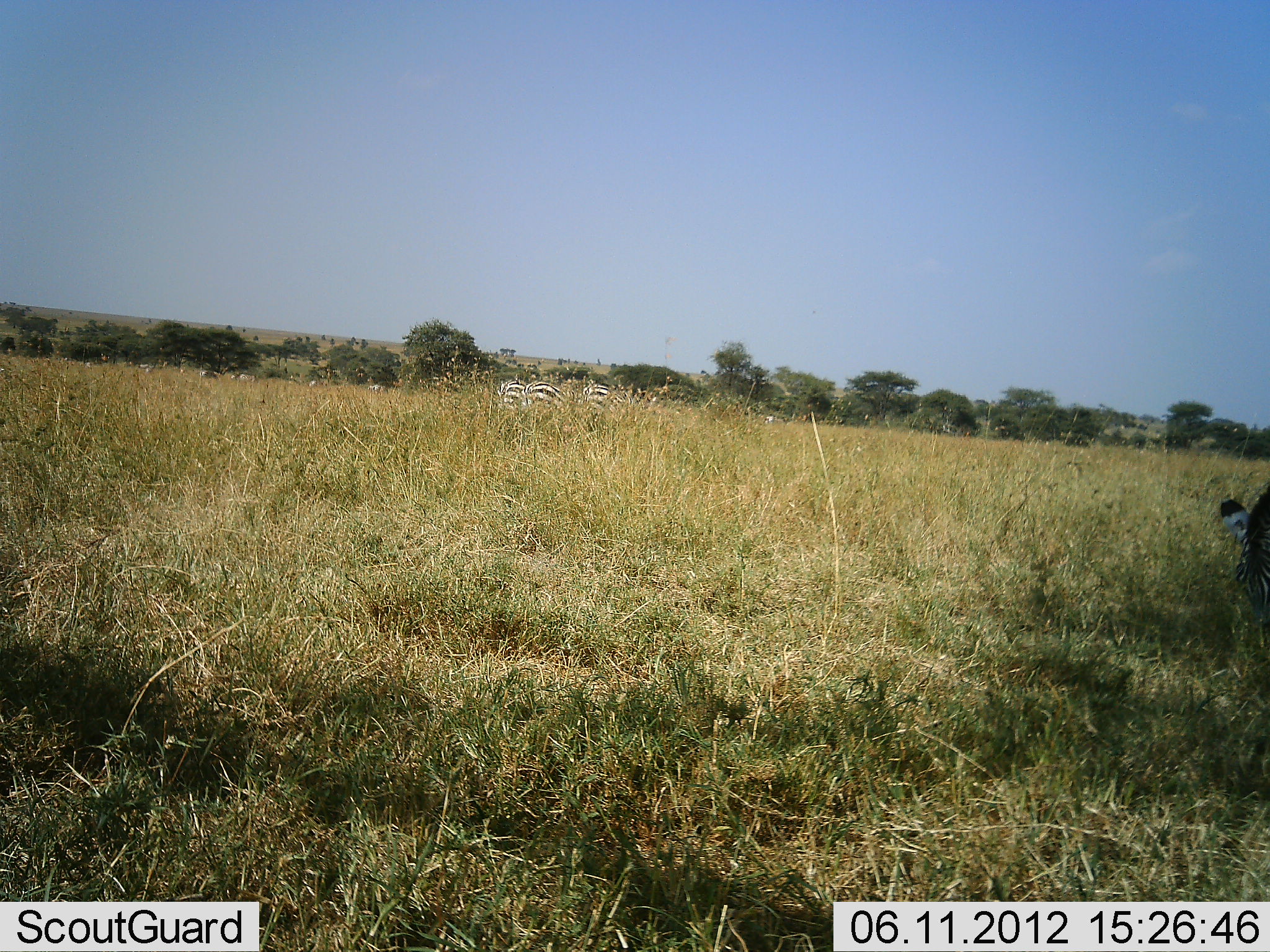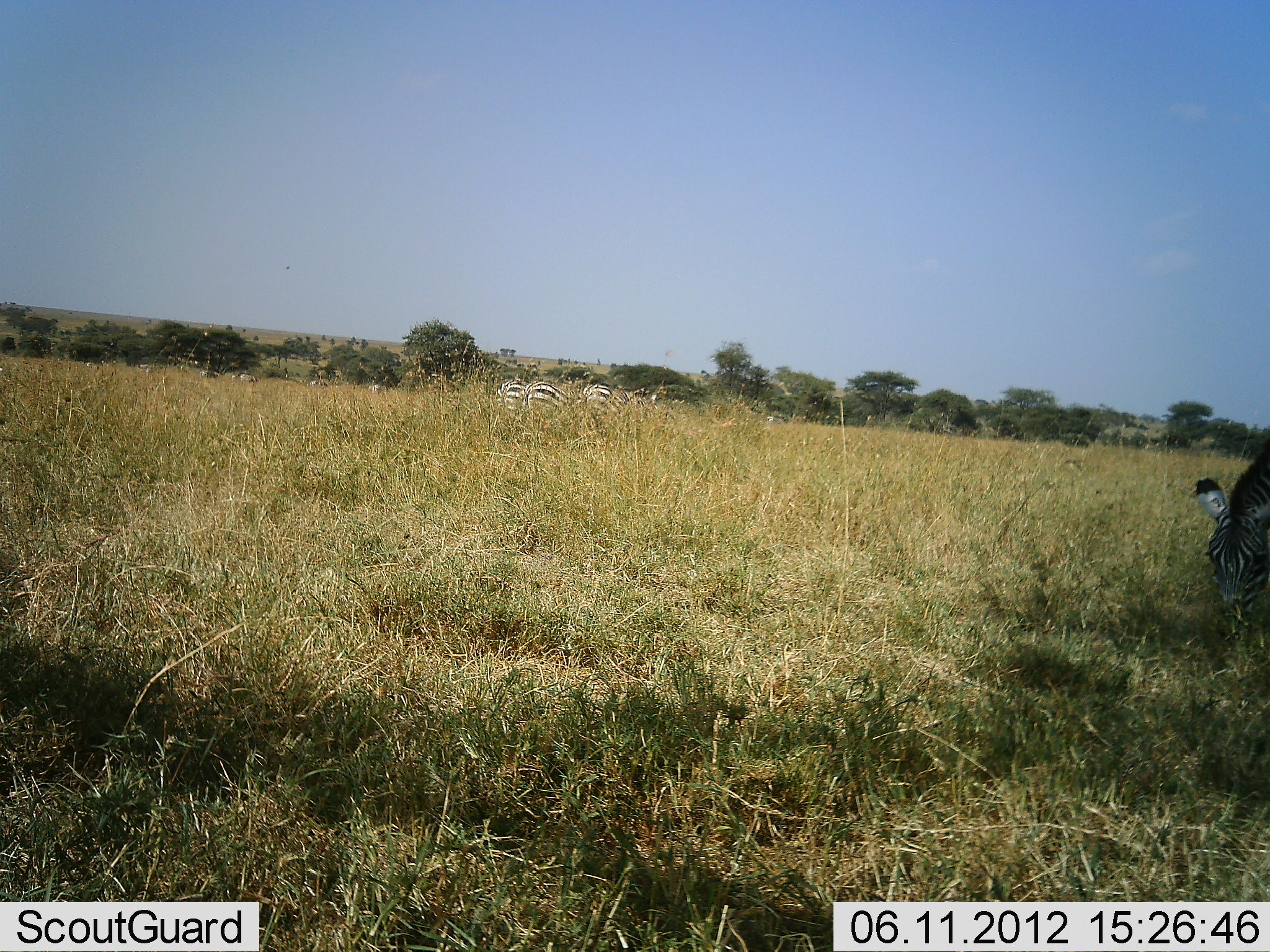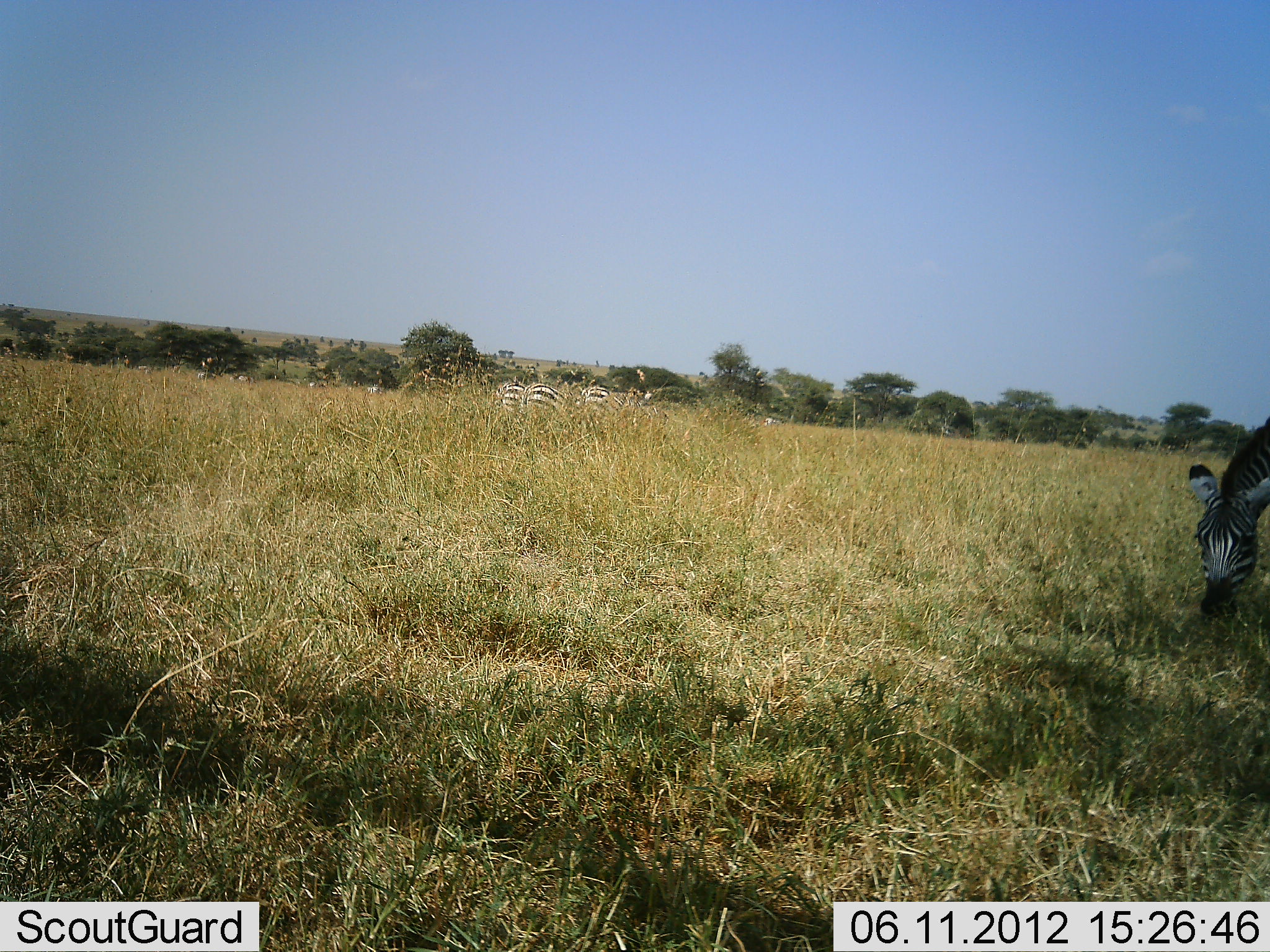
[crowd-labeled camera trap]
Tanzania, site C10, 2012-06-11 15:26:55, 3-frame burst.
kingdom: Animalia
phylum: Chordata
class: Mammalia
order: Perissodactyla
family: Equidae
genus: Equus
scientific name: Equus quagga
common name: plains zebra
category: zebra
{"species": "zebra (plains zebra) (Equus quagga)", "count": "4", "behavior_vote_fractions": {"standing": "70%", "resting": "0%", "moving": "0%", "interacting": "0%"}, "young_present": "0%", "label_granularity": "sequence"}